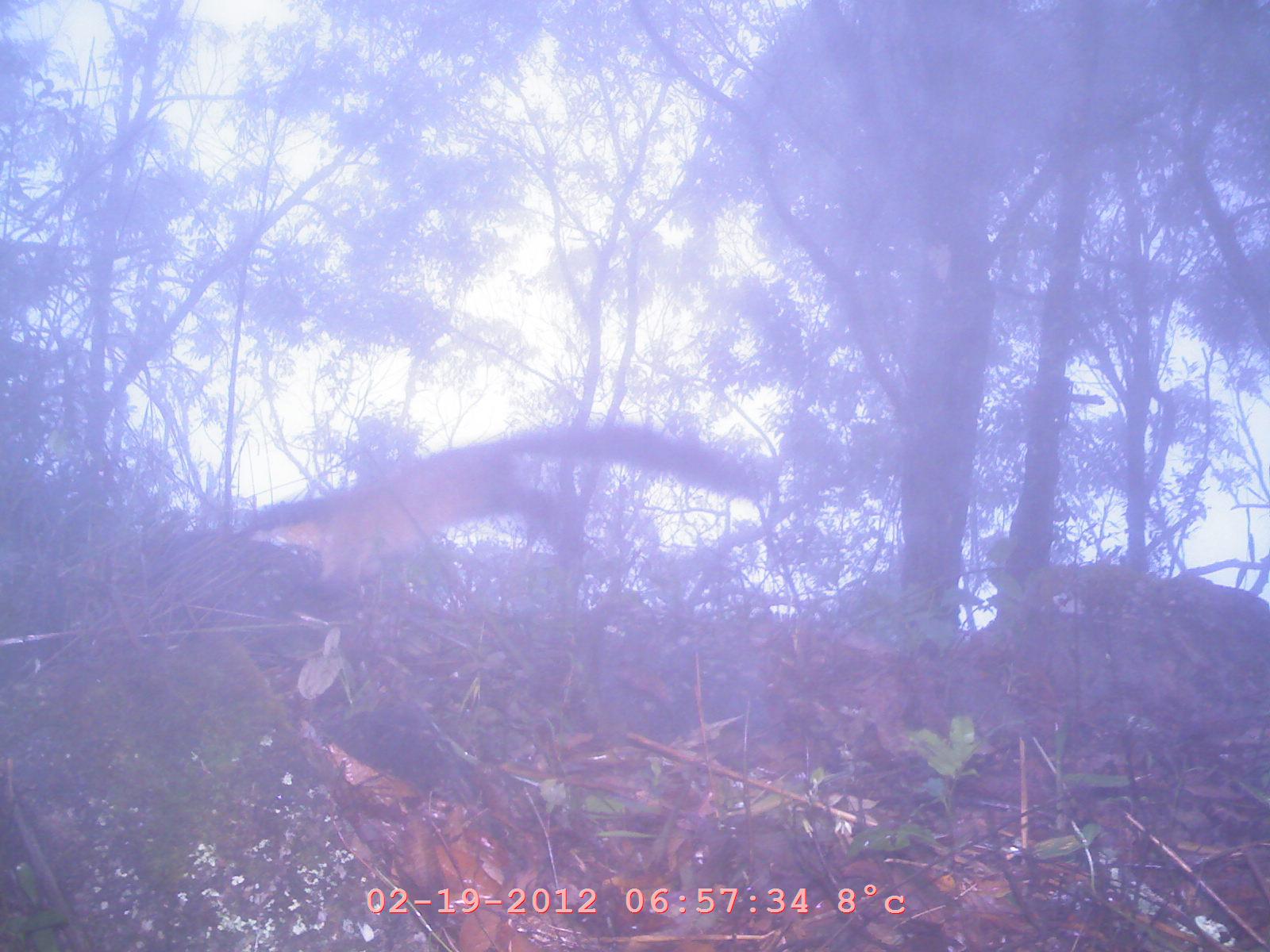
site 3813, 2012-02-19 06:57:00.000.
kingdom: Animalia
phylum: Chordata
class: Mammalia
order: Carnivora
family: Mustelidae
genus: Martes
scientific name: Martes flavigula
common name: yellow-throated marten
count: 1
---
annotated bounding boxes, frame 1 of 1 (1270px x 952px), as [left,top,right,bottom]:
martes flavigula: [244,423,768,585]